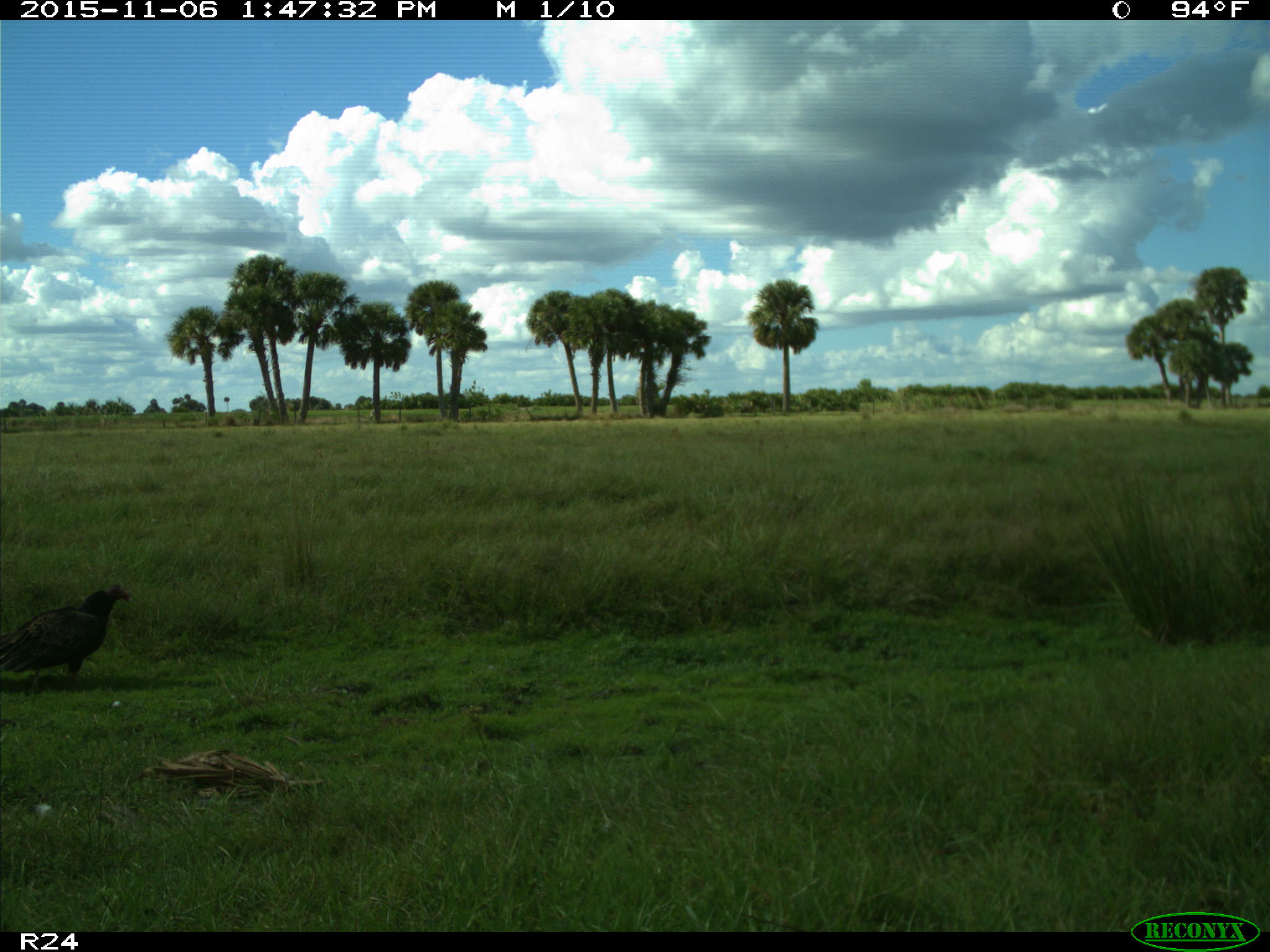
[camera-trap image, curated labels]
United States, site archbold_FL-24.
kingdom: Animalia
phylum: Chordata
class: Aves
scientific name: Aves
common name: birds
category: unidentified bird